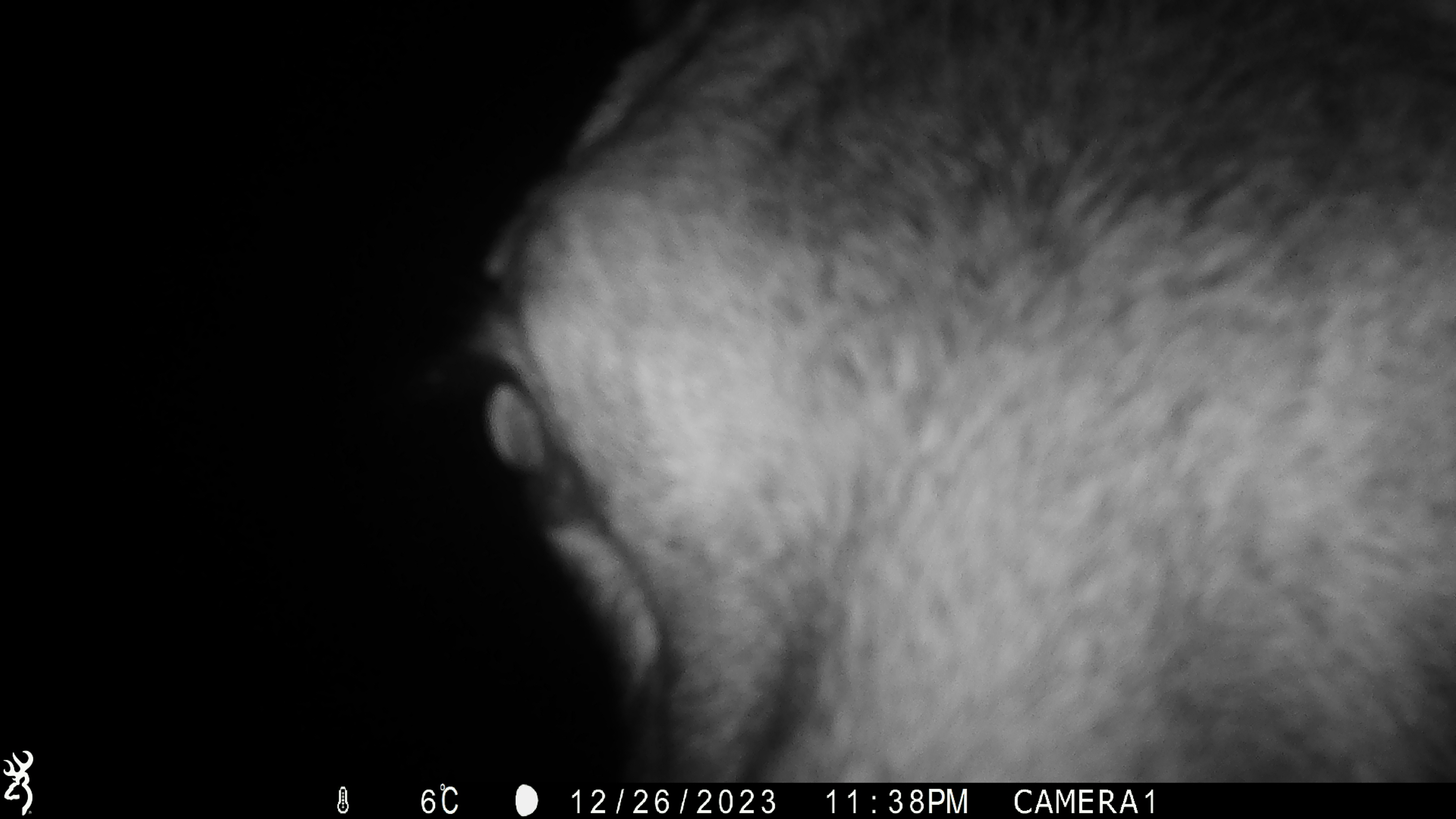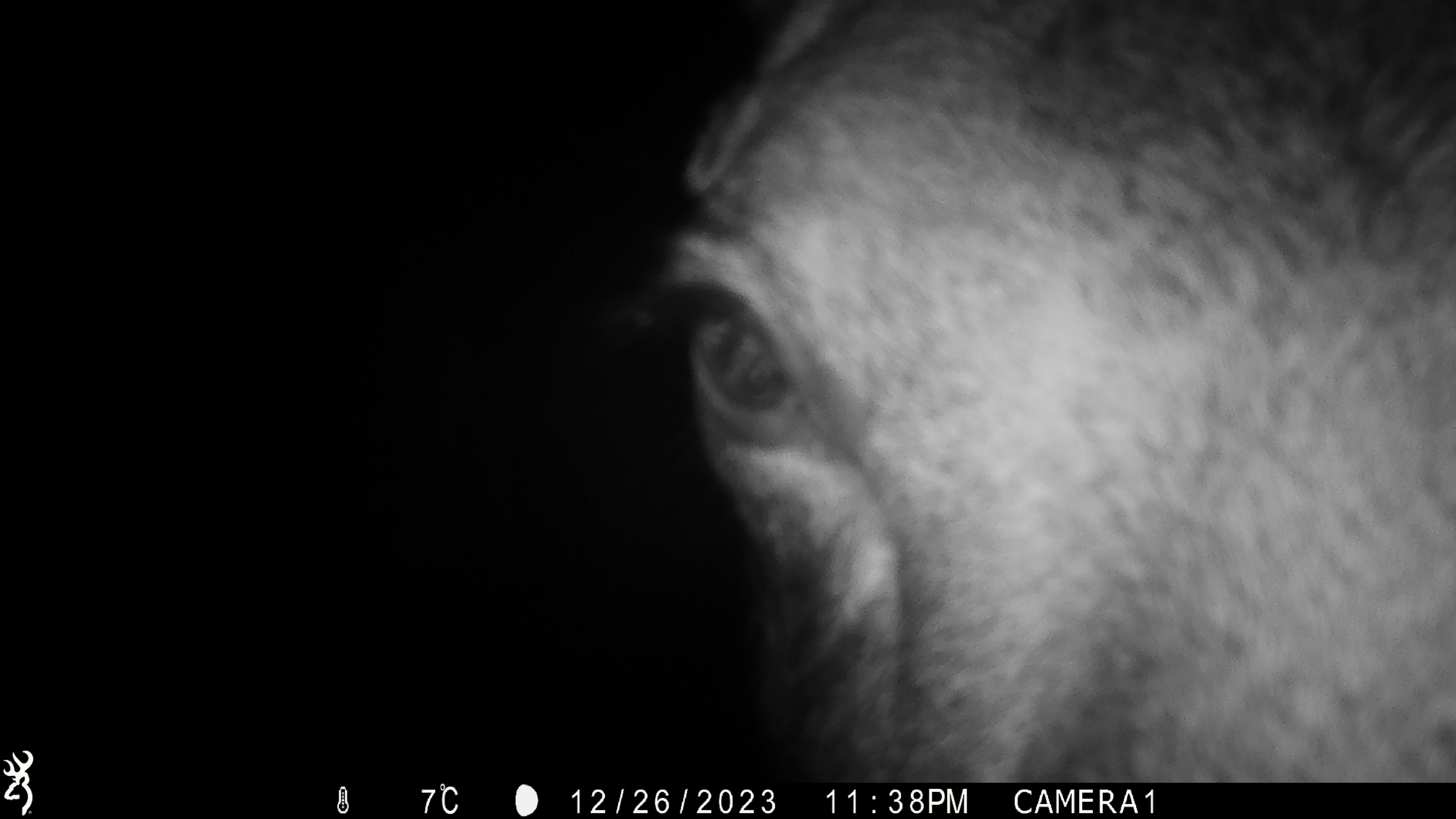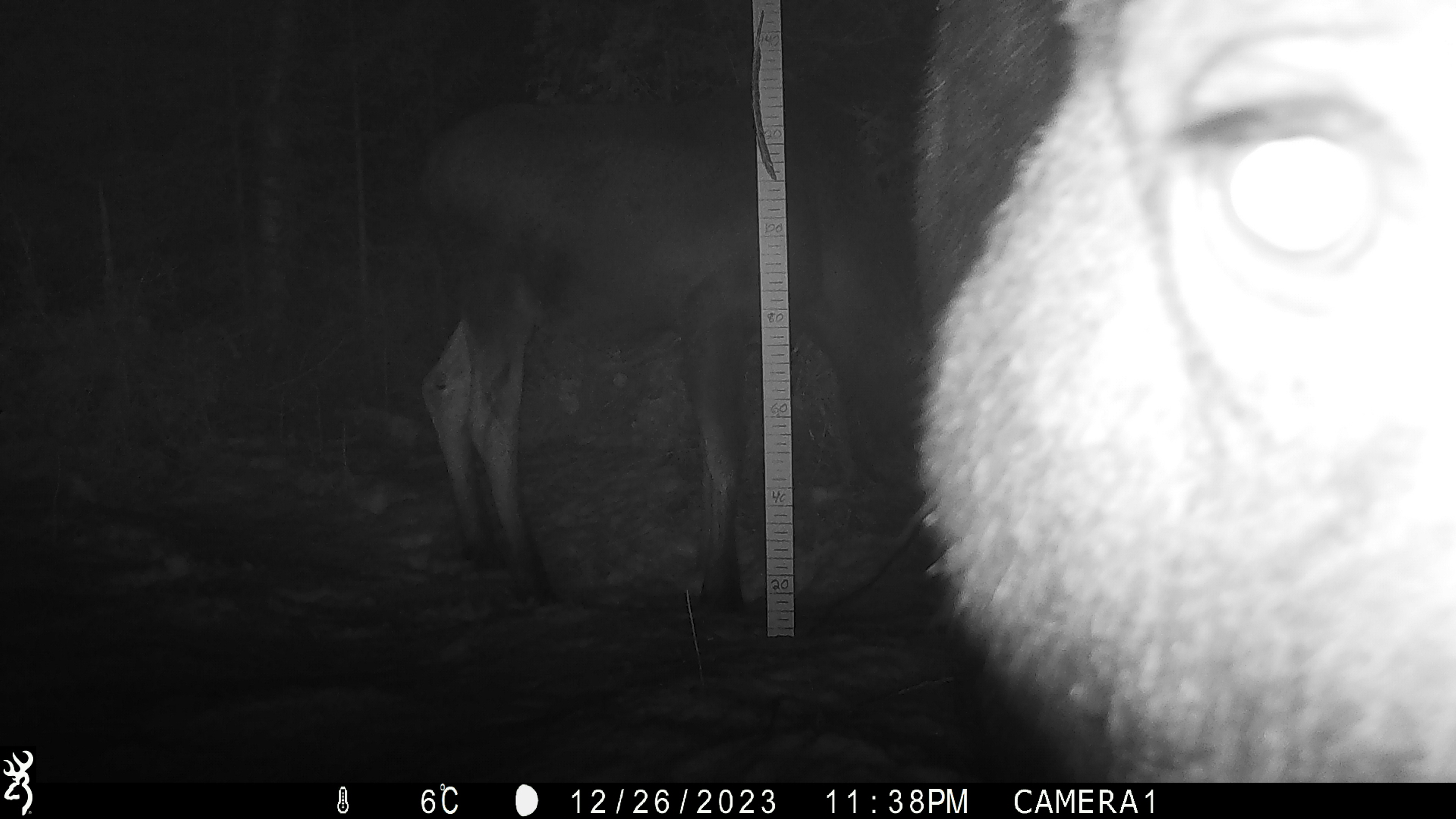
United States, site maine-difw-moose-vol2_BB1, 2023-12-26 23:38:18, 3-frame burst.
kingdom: Animalia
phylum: Chordata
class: Mammalia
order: Artiodactyla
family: Cervidae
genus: Alces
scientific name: Alces alces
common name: moose